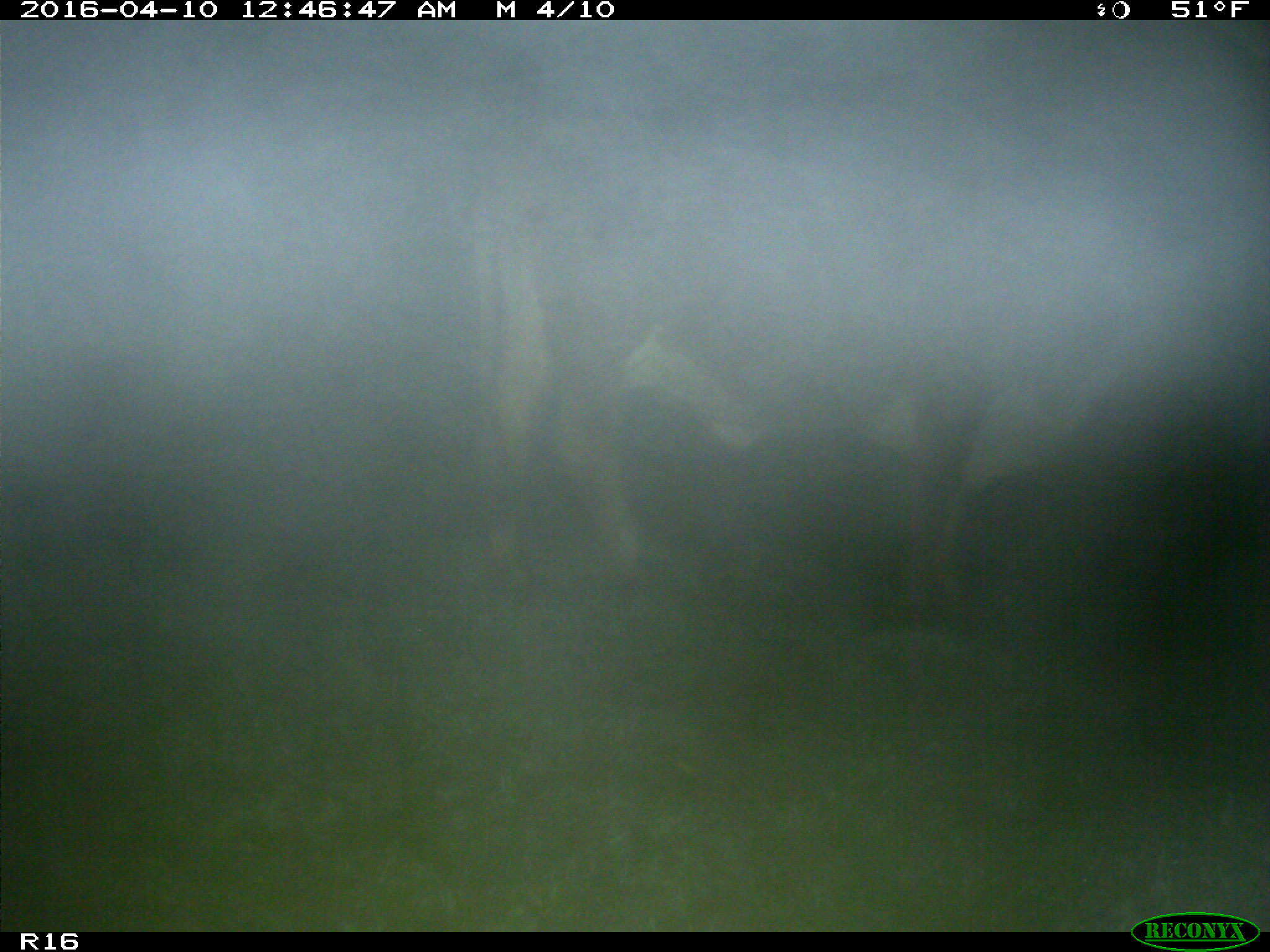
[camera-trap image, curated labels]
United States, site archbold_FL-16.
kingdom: Animalia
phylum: Chordata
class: Mammalia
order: Artiodactyla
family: Bovidae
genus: Bos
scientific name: Bos taurus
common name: domestic cow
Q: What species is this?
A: Bos taurus (domestic cow).